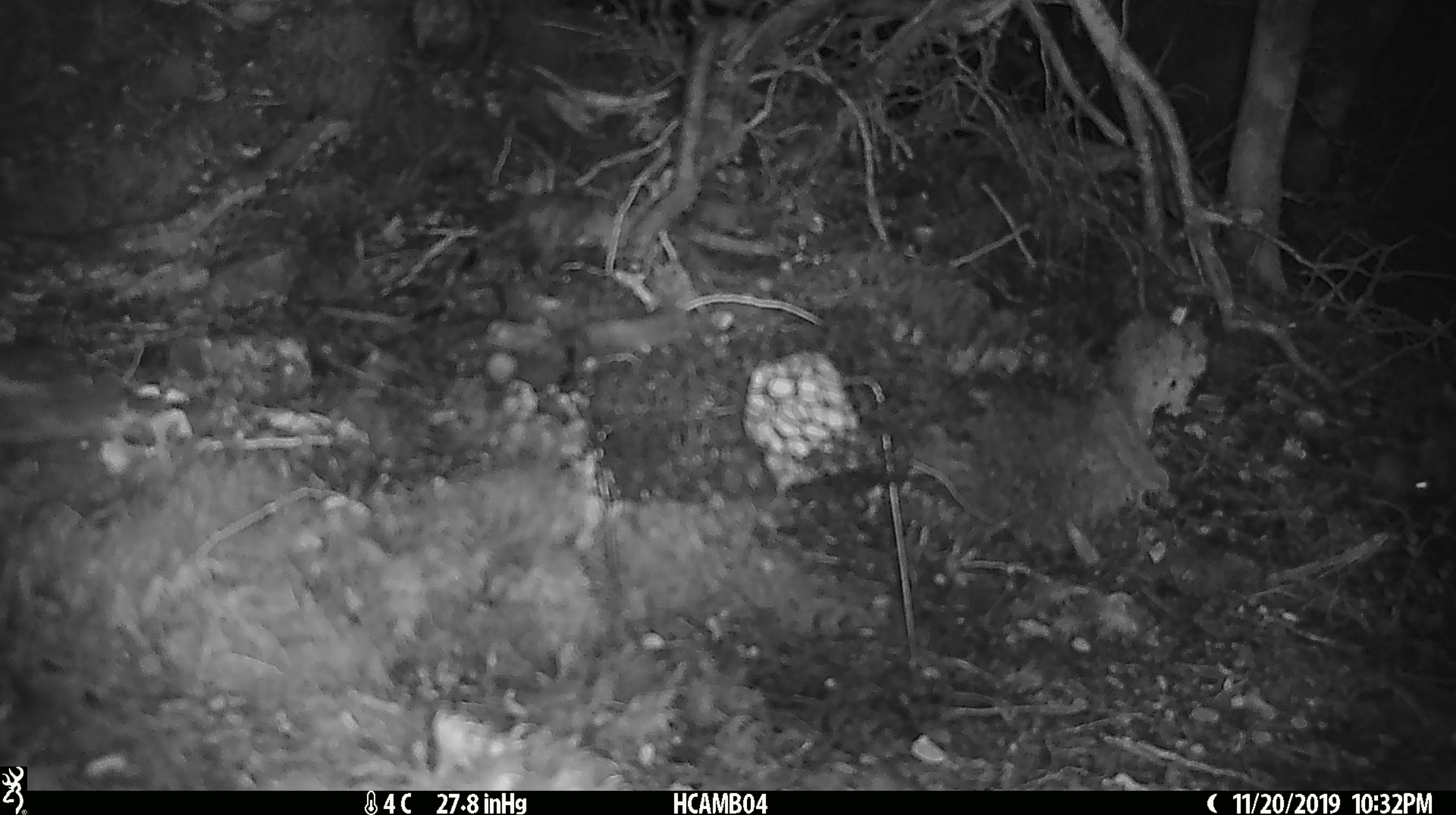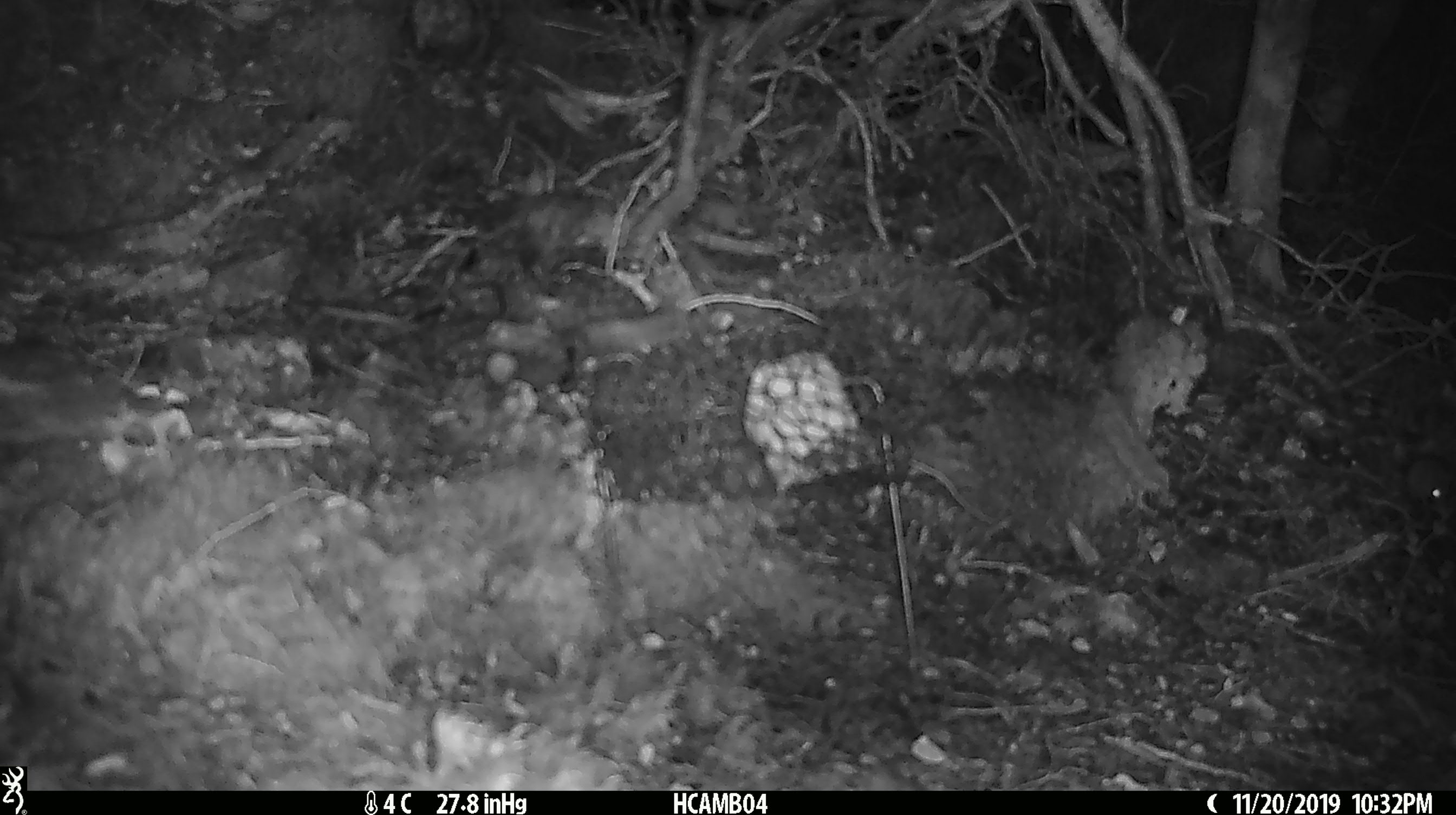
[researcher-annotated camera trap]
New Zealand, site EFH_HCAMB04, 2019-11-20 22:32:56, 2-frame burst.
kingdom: Animalia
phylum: Chordata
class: Mammalia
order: Rodentia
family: Muridae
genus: Mus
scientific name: Mus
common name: mouse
Mouse (Mus).